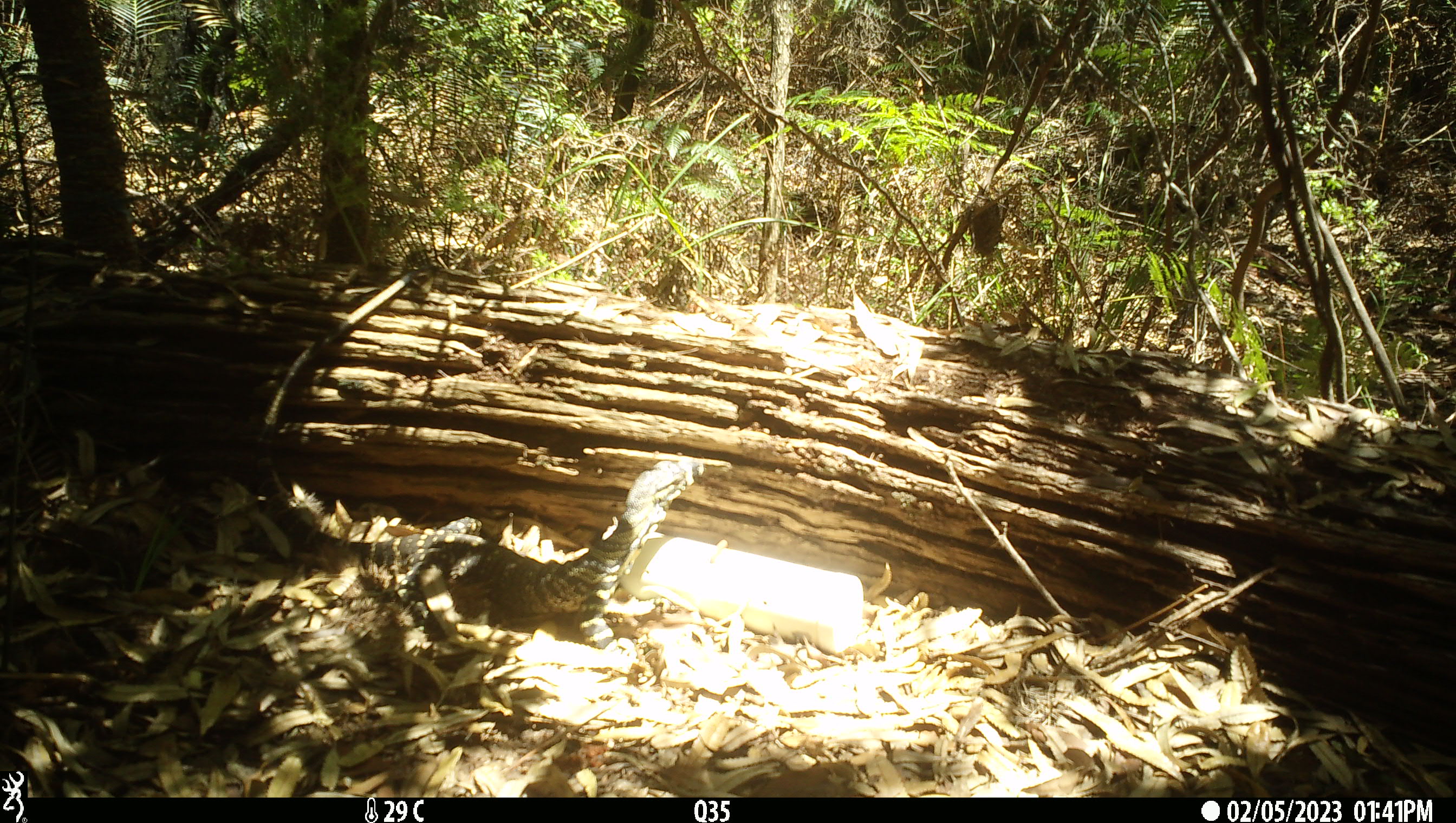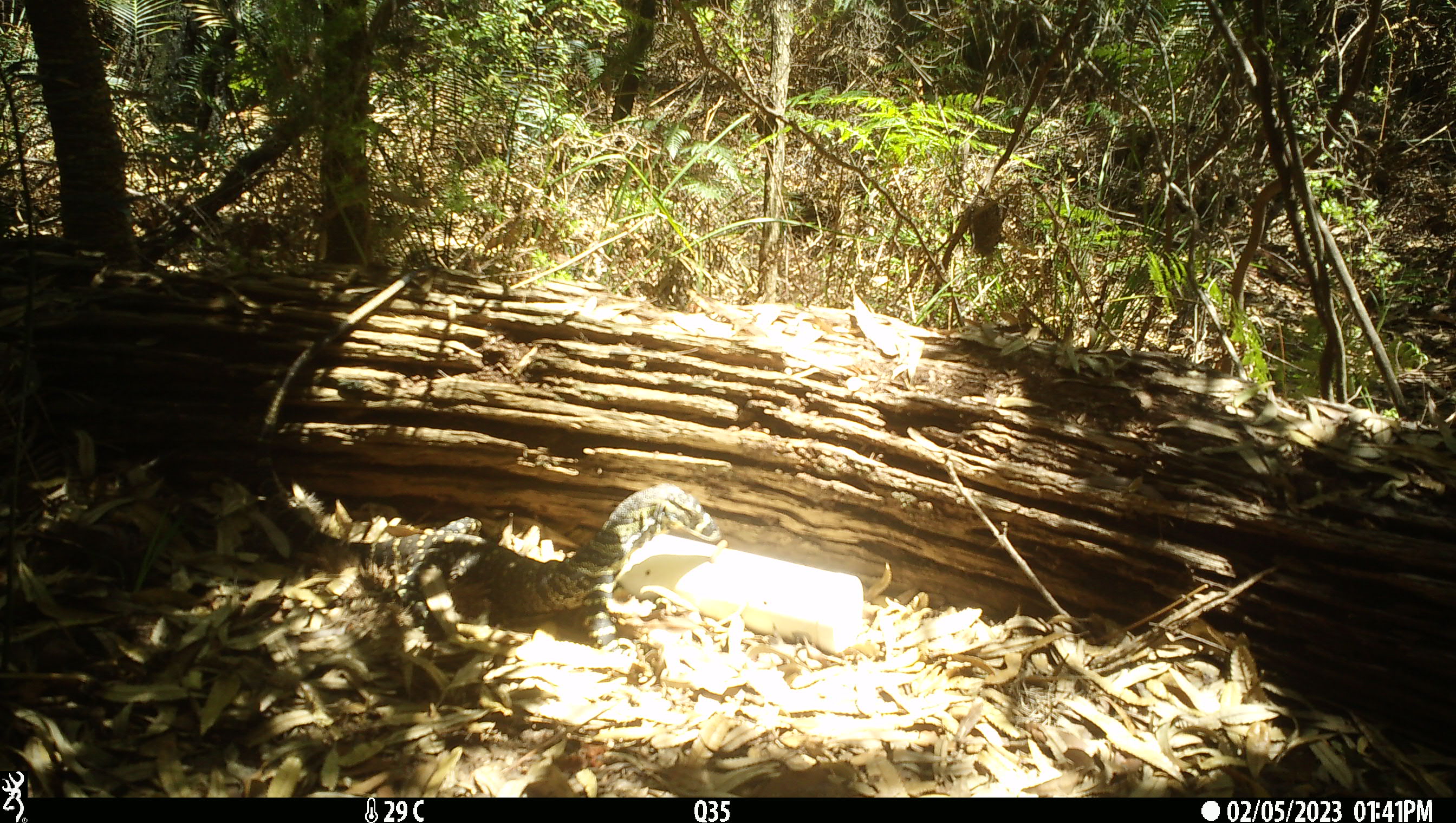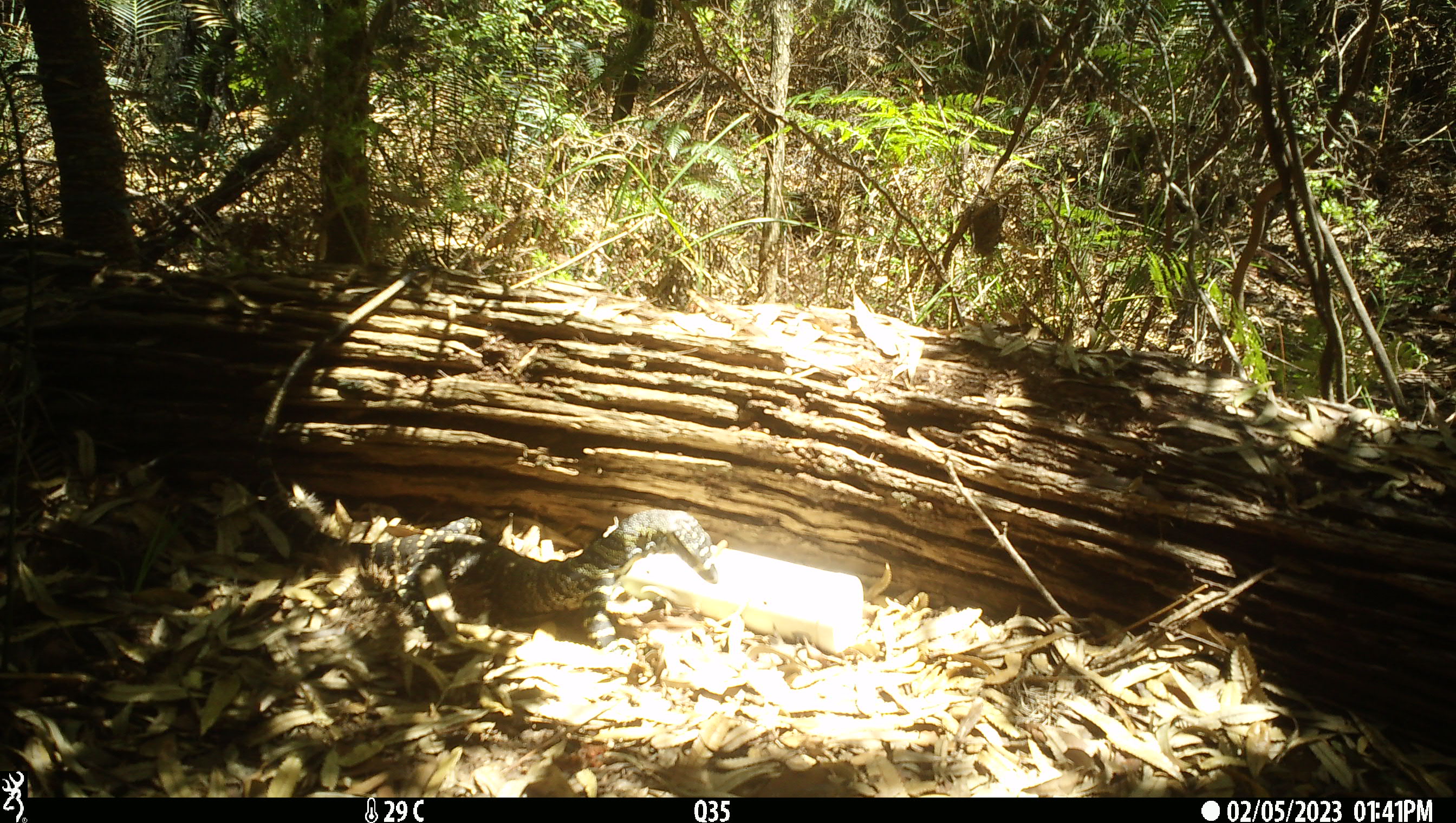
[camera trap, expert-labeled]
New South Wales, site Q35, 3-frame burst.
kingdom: Animalia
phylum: Chordata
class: Reptilia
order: Squamata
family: Varanidae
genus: Varanus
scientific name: Varanus varius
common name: lace monitor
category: goanna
Goanna (lace monitor) (Varanus varius).